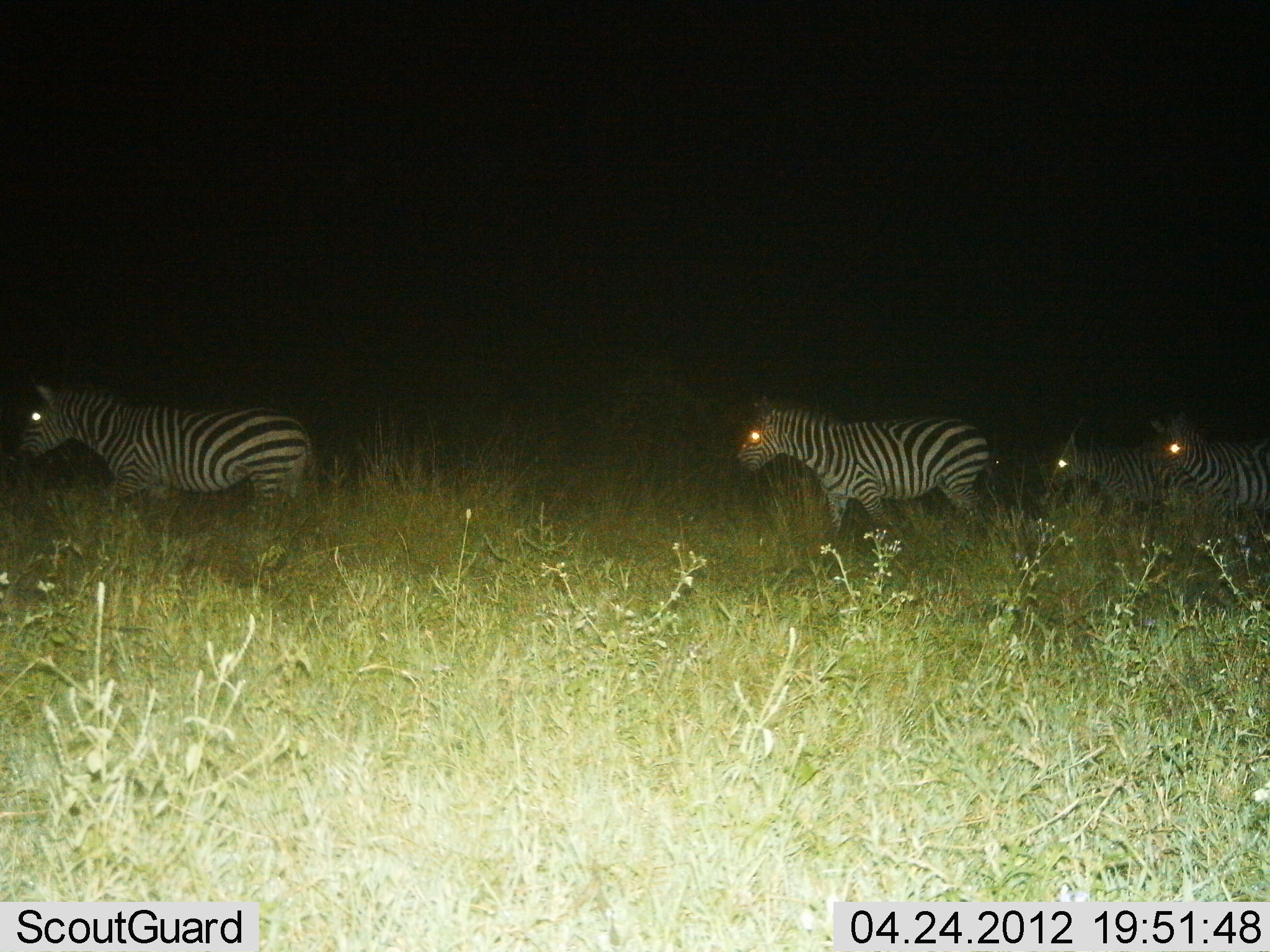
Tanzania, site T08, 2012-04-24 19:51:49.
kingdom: Animalia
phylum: Chordata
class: Mammalia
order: Perissodactyla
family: Equidae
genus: Equus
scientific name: Equus quagga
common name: plains zebra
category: zebra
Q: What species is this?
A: Zebra (plains zebra) (Equus quagga).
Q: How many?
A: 4.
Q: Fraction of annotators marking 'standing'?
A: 12%.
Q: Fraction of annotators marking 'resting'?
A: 4%.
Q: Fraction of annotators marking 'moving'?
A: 88%.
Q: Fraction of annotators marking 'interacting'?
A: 0%.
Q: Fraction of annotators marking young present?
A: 8%.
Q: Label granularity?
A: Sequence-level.